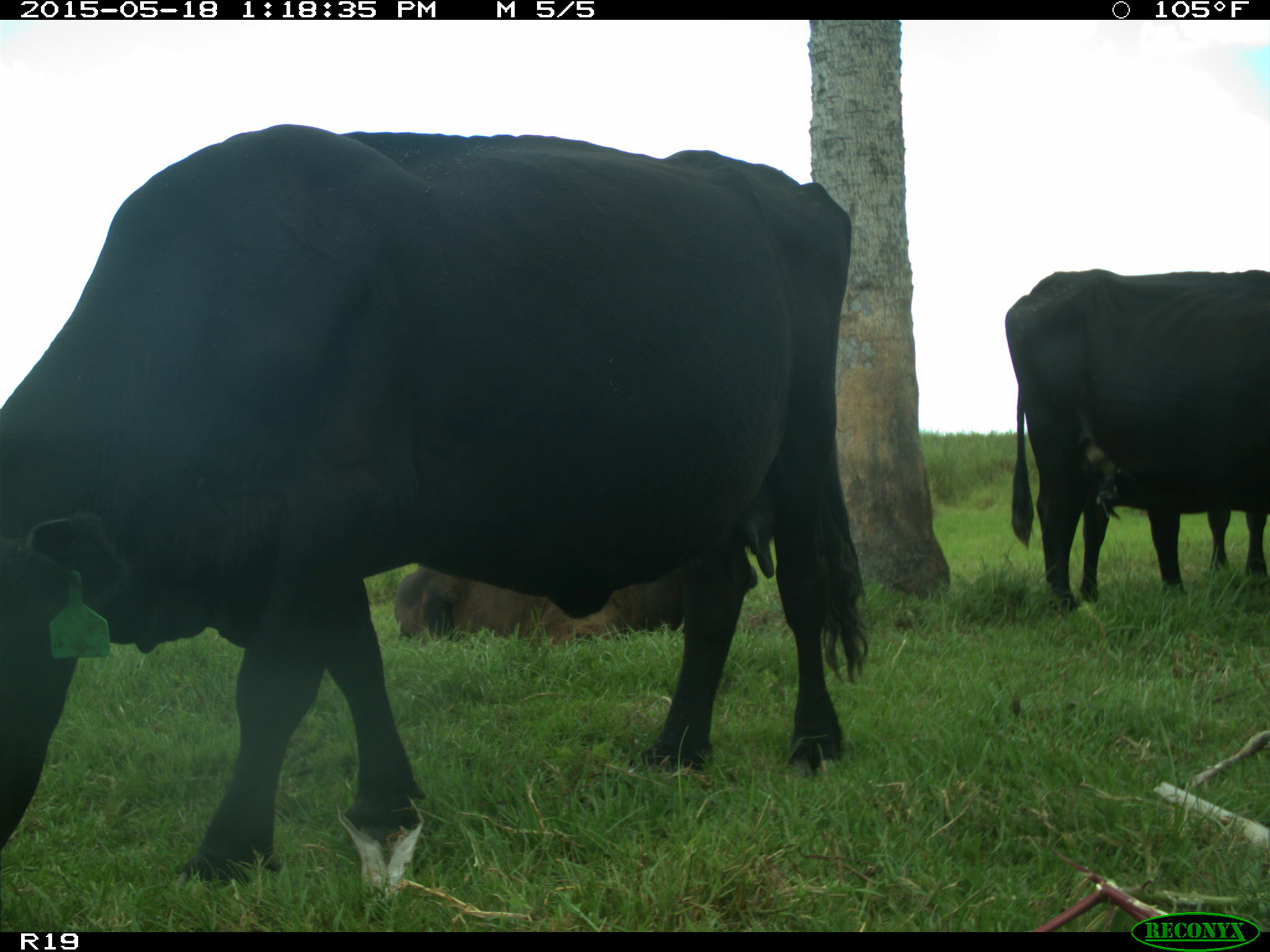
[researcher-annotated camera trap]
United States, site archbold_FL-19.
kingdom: Animalia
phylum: Chordata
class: Mammalia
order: Artiodactyla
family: Bovidae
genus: Bos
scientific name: Bos taurus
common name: domestic cow